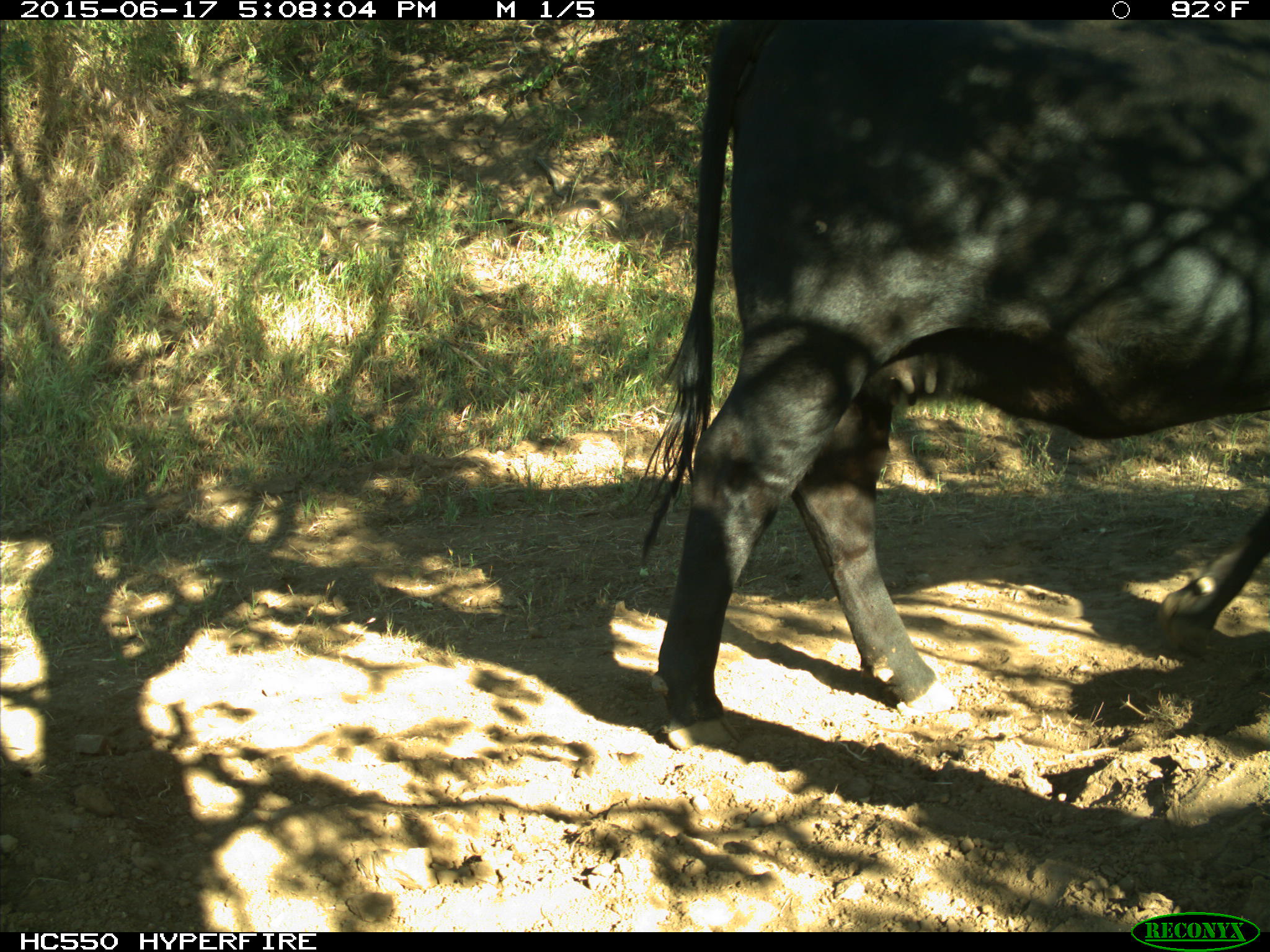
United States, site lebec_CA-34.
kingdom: Animalia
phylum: Chordata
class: Mammalia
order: Artiodactyla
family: Bovidae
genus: Bos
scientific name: Bos taurus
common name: domestic cow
Bos taurus (domestic cow).